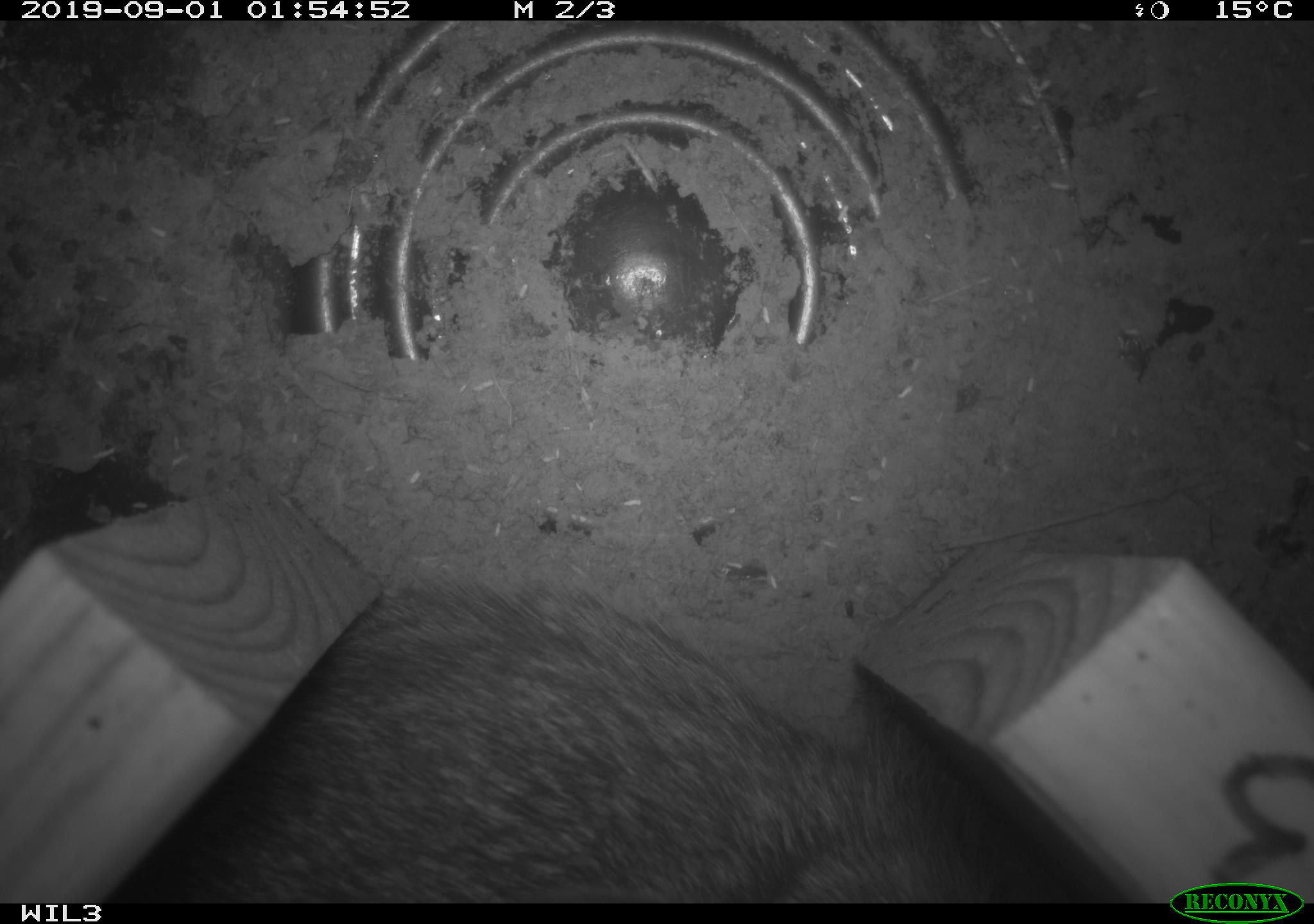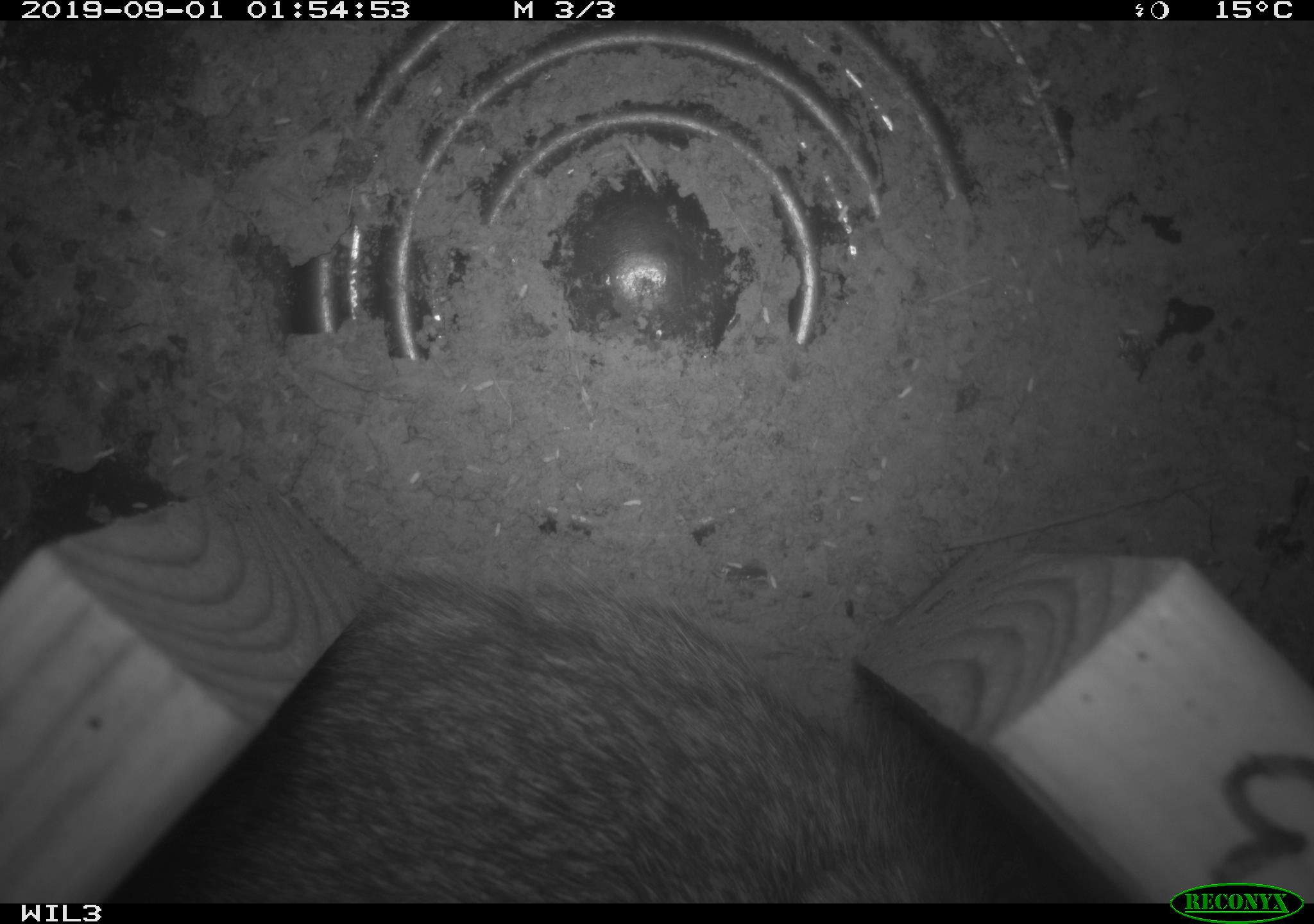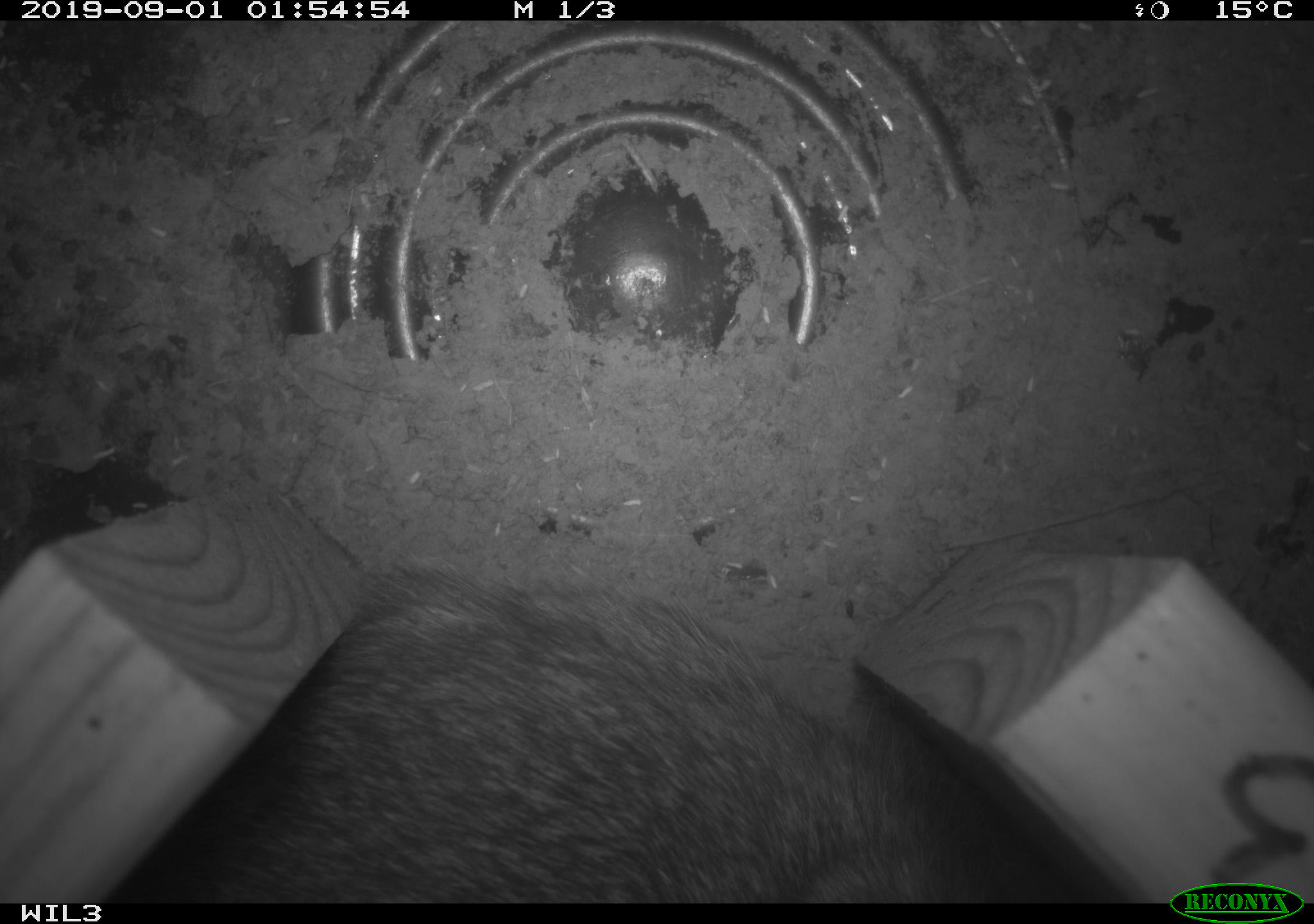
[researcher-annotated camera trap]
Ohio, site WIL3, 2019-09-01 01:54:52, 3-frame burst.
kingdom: Animalia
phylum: Chordata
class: Mammalia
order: Lagomorpha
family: Leporidae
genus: Sylvilagus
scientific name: Sylvilagus floridanus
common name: eastern cottontail